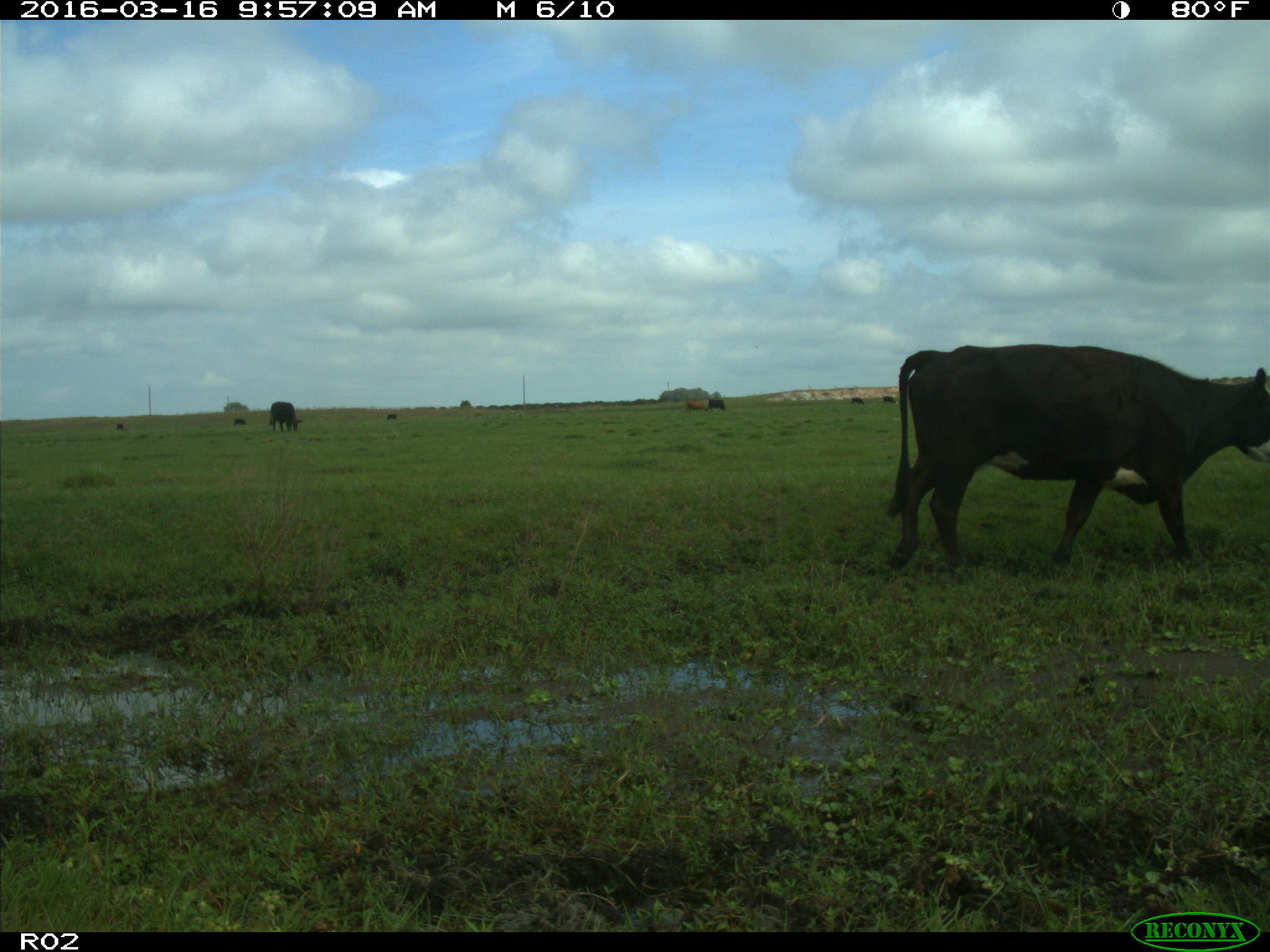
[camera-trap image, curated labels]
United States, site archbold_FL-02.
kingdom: Animalia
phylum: Chordata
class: Mammalia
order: Artiodactyla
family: Bovidae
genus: Bos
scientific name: Bos taurus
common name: domestic cow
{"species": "Bos taurus (domestic cow)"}